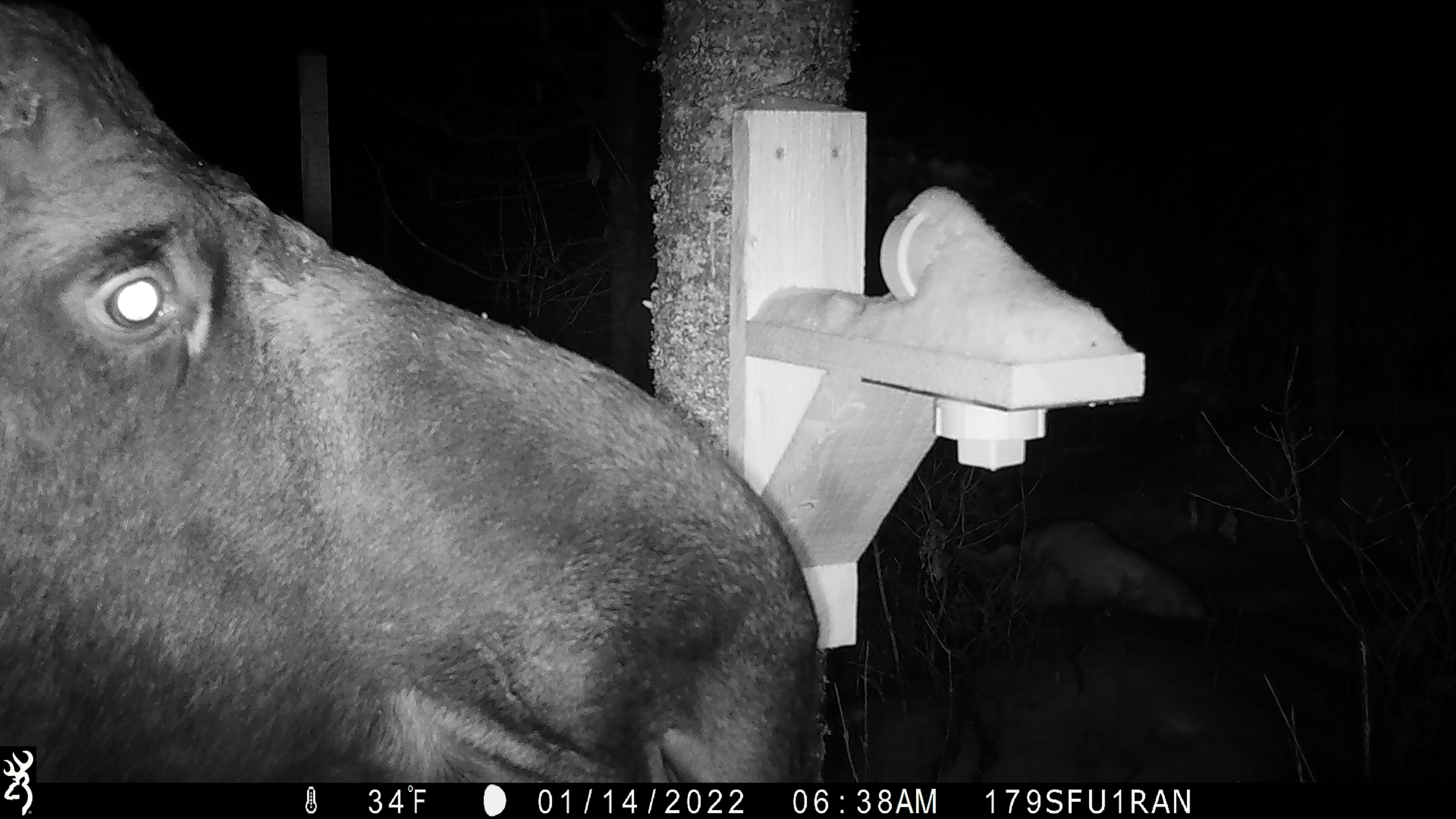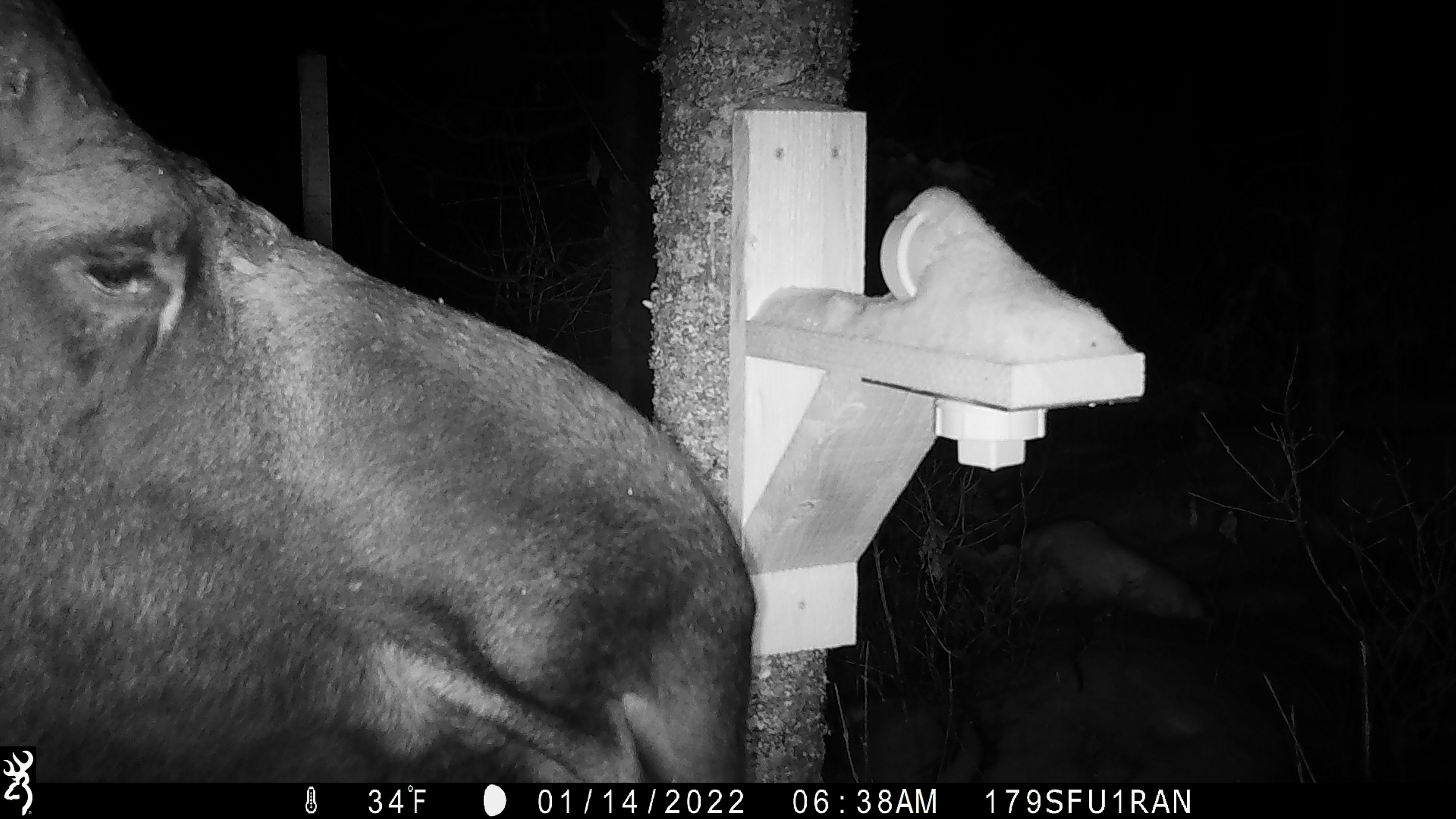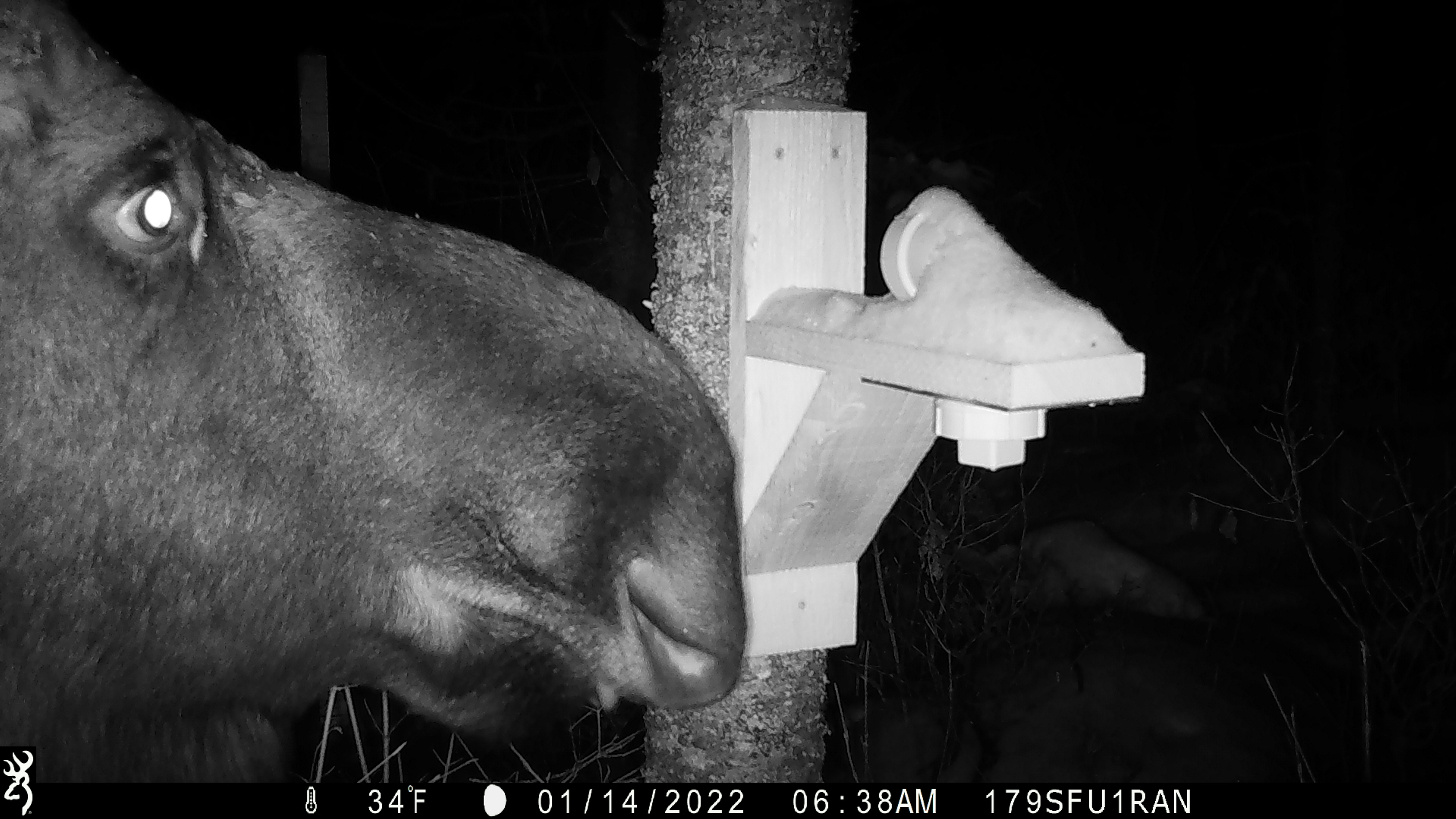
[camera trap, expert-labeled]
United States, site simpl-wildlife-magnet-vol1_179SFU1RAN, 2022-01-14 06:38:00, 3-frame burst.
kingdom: Animalia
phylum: Chordata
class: Mammalia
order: Artiodactyla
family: Cervidae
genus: Alces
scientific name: Alces alces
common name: moose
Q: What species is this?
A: Moose (Alces alces).